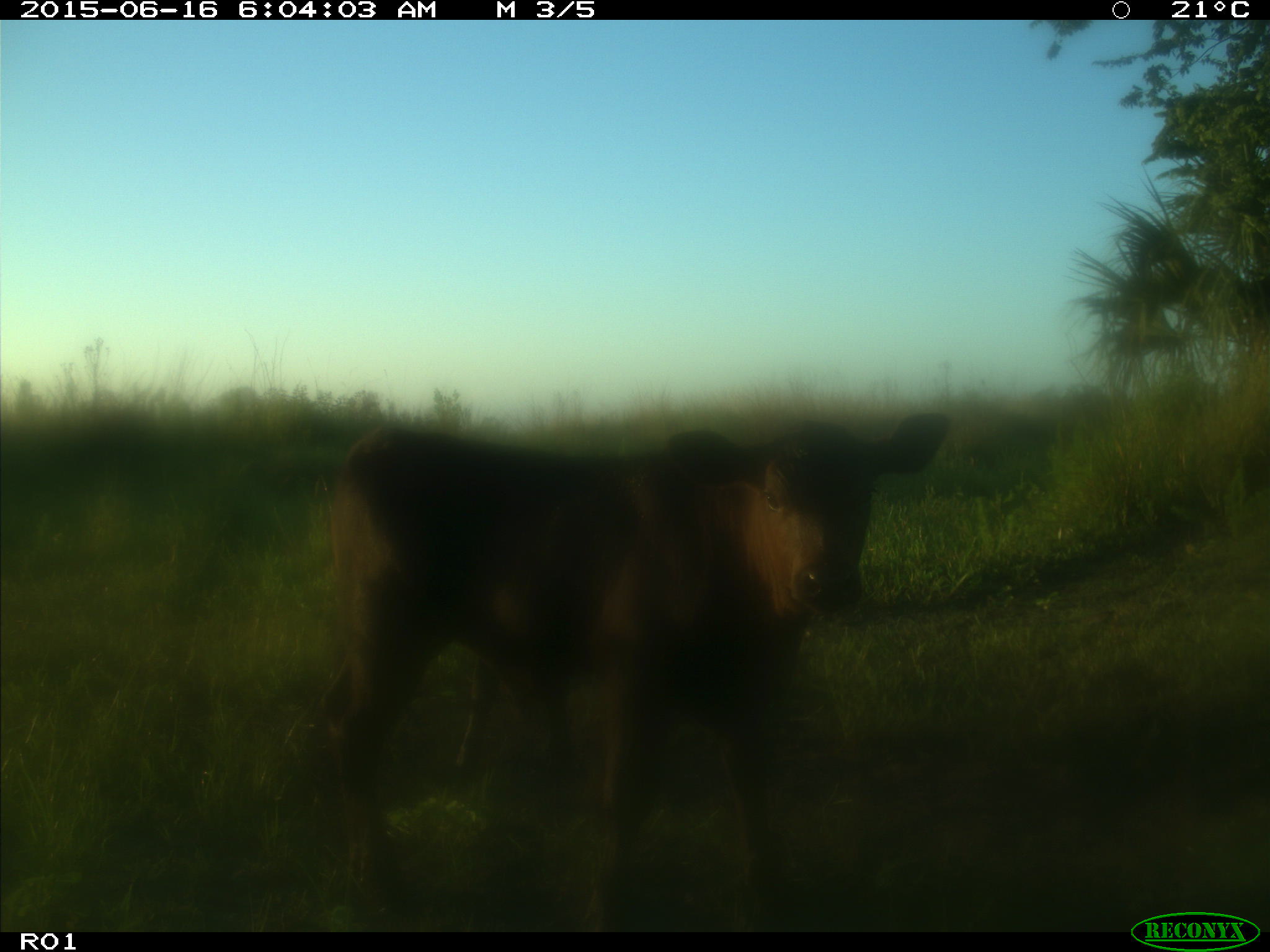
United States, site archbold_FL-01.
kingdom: Animalia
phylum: Chordata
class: Mammalia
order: Artiodactyla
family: Bovidae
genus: Bos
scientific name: Bos taurus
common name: domestic cow